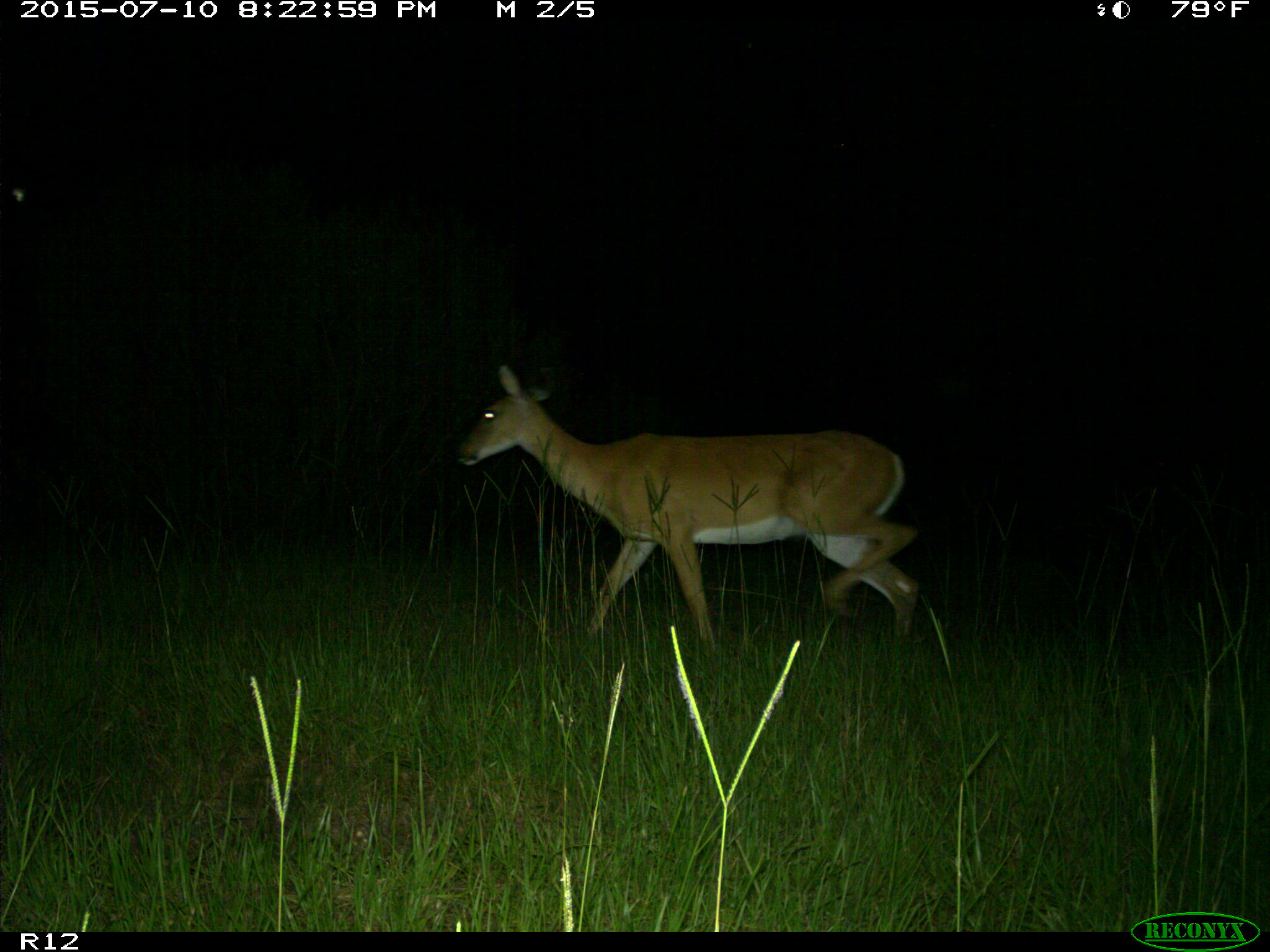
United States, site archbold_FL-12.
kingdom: Animalia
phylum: Chordata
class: Mammalia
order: Artiodactyla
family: Cervidae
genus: Odocoileus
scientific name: Odocoileus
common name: deer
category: unidentified deer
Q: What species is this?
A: Unidentified deer (deer) (Odocoileus).